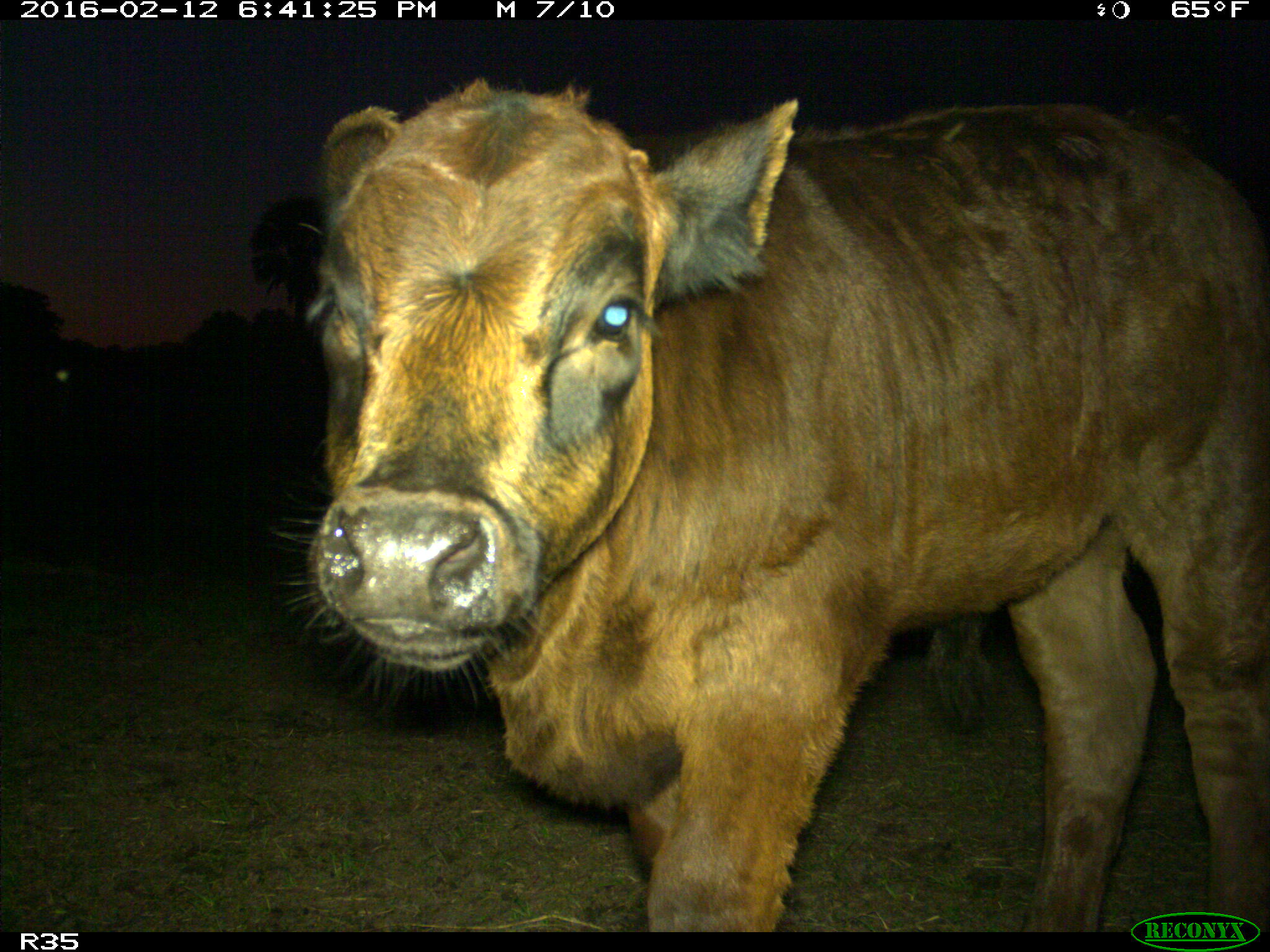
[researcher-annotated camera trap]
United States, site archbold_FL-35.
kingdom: Animalia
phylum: Chordata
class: Mammalia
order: Artiodactyla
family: Bovidae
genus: Bos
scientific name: Bos taurus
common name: domestic cow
Bos taurus (domestic cow).